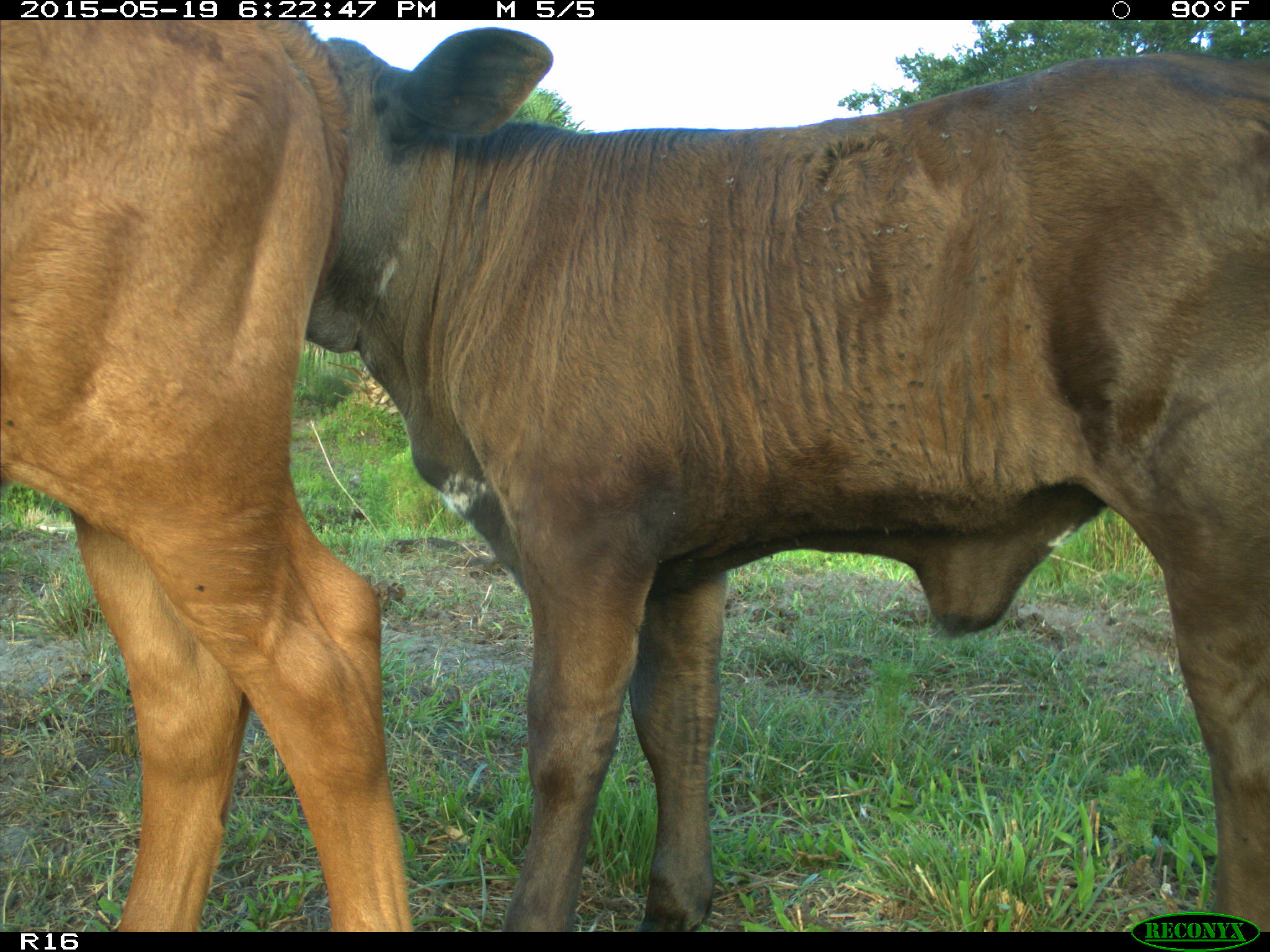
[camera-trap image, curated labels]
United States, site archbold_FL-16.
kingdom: Animalia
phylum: Chordata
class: Mammalia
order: Artiodactyla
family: Bovidae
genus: Bos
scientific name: Bos taurus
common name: domestic cow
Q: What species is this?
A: Bos taurus (domestic cow).